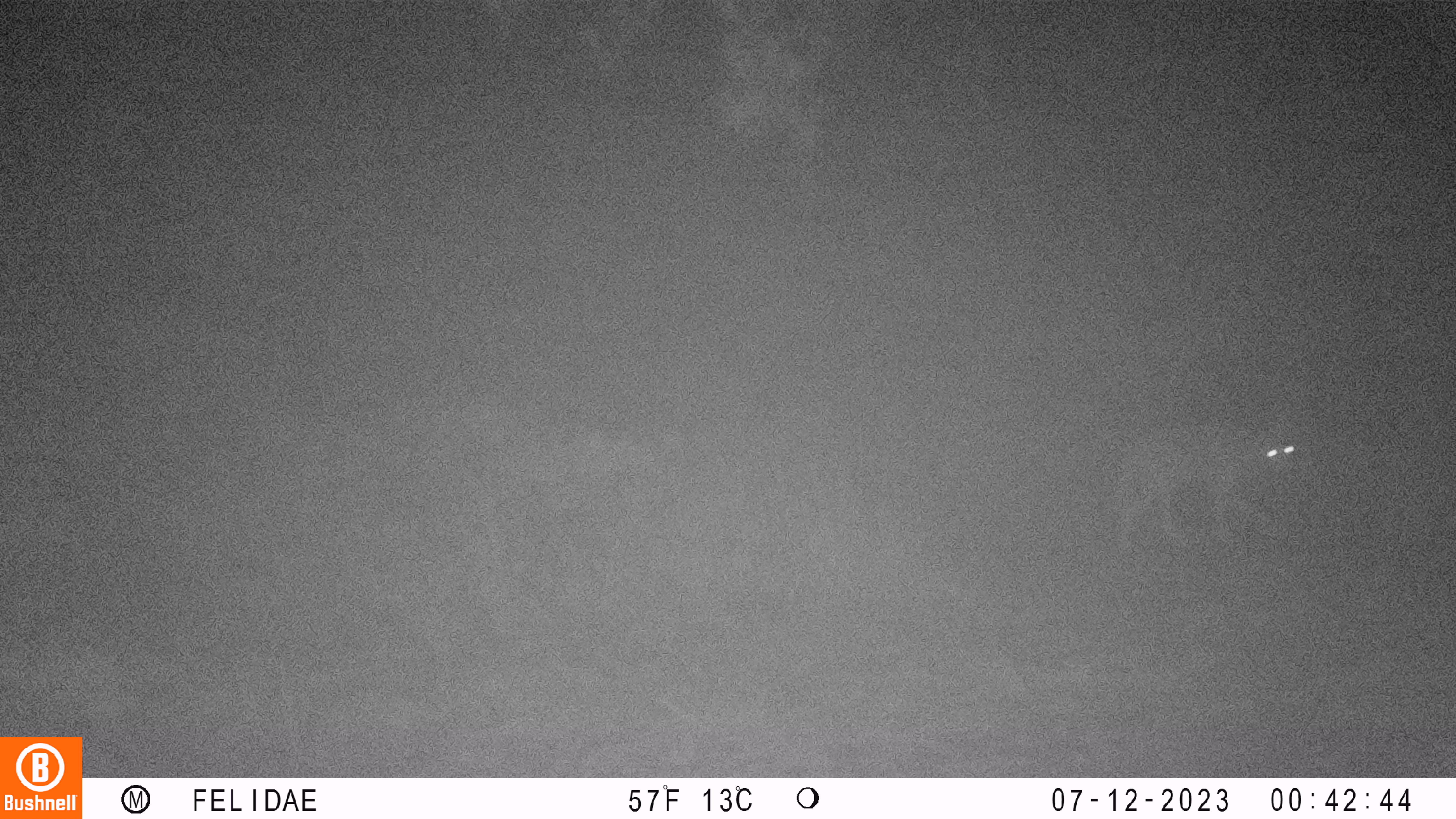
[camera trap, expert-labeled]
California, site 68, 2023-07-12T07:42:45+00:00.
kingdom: Animalia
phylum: Chordata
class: Mammalia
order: Carnivora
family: Canidae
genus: Canis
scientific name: Canis latrans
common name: coyote